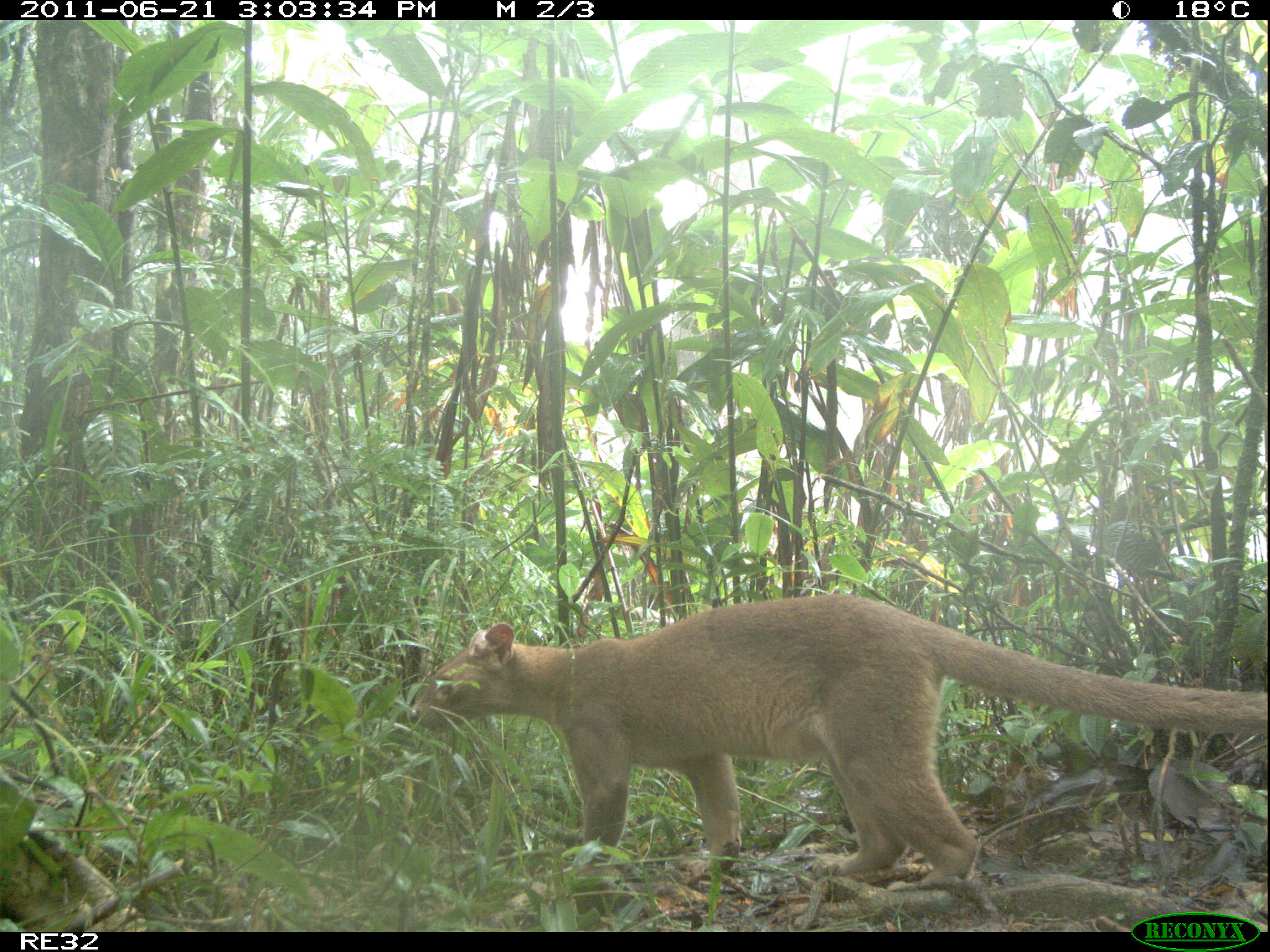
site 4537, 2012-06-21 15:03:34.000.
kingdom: Animalia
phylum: Chordata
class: Mammalia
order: Carnivora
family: Eupleridae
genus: Cryptoprocta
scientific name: Cryptoprocta ferox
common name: fossa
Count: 1.